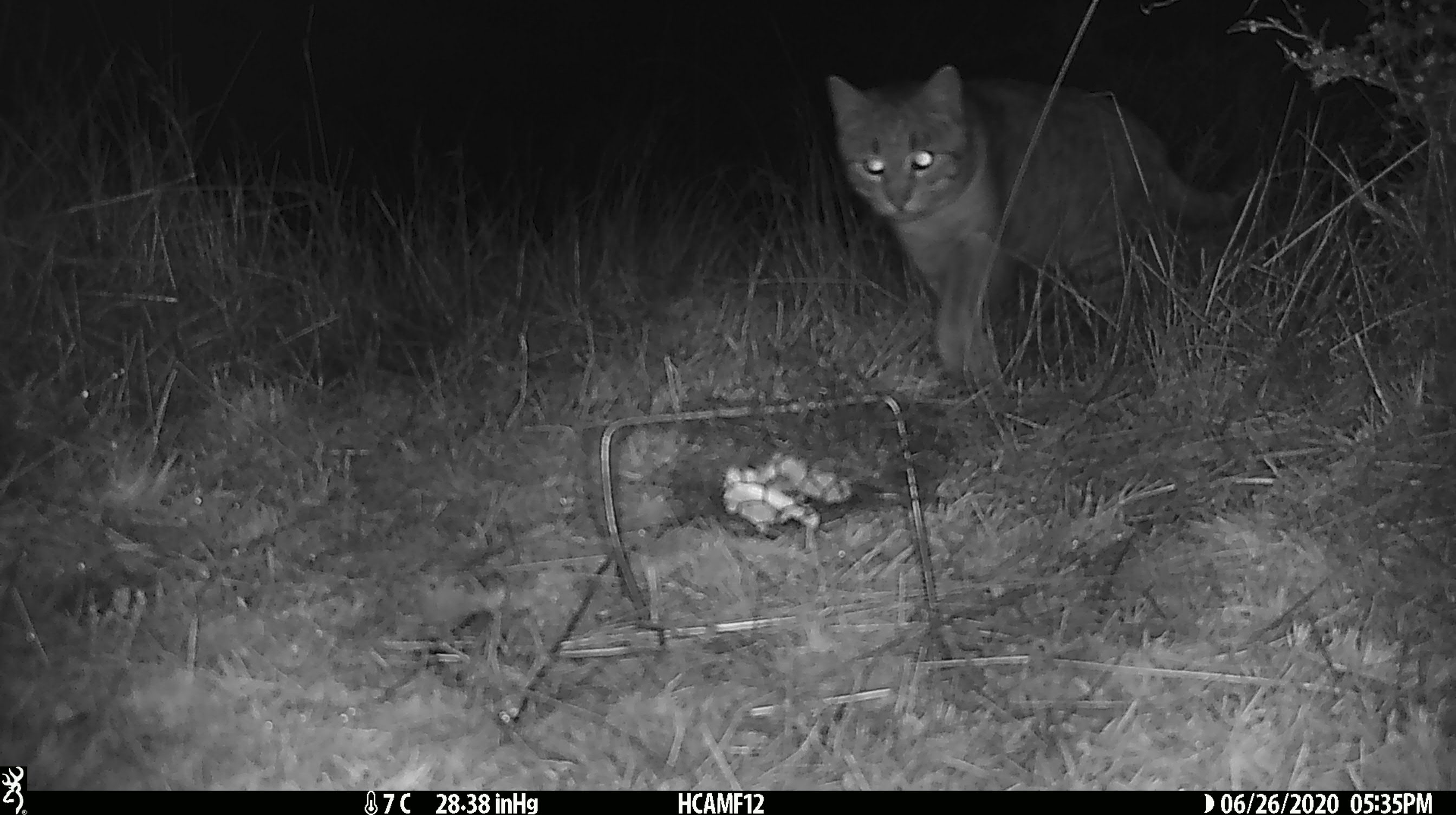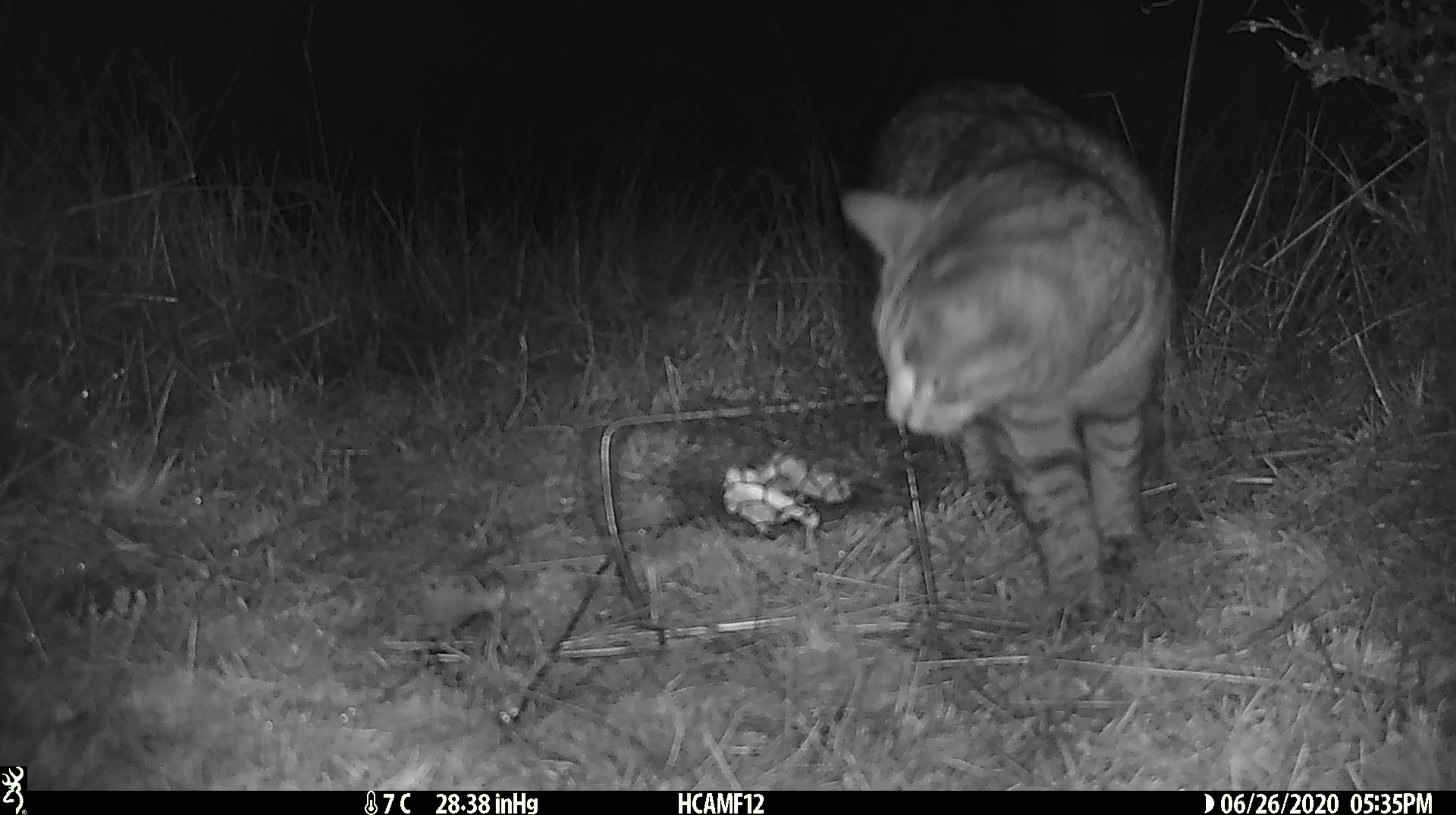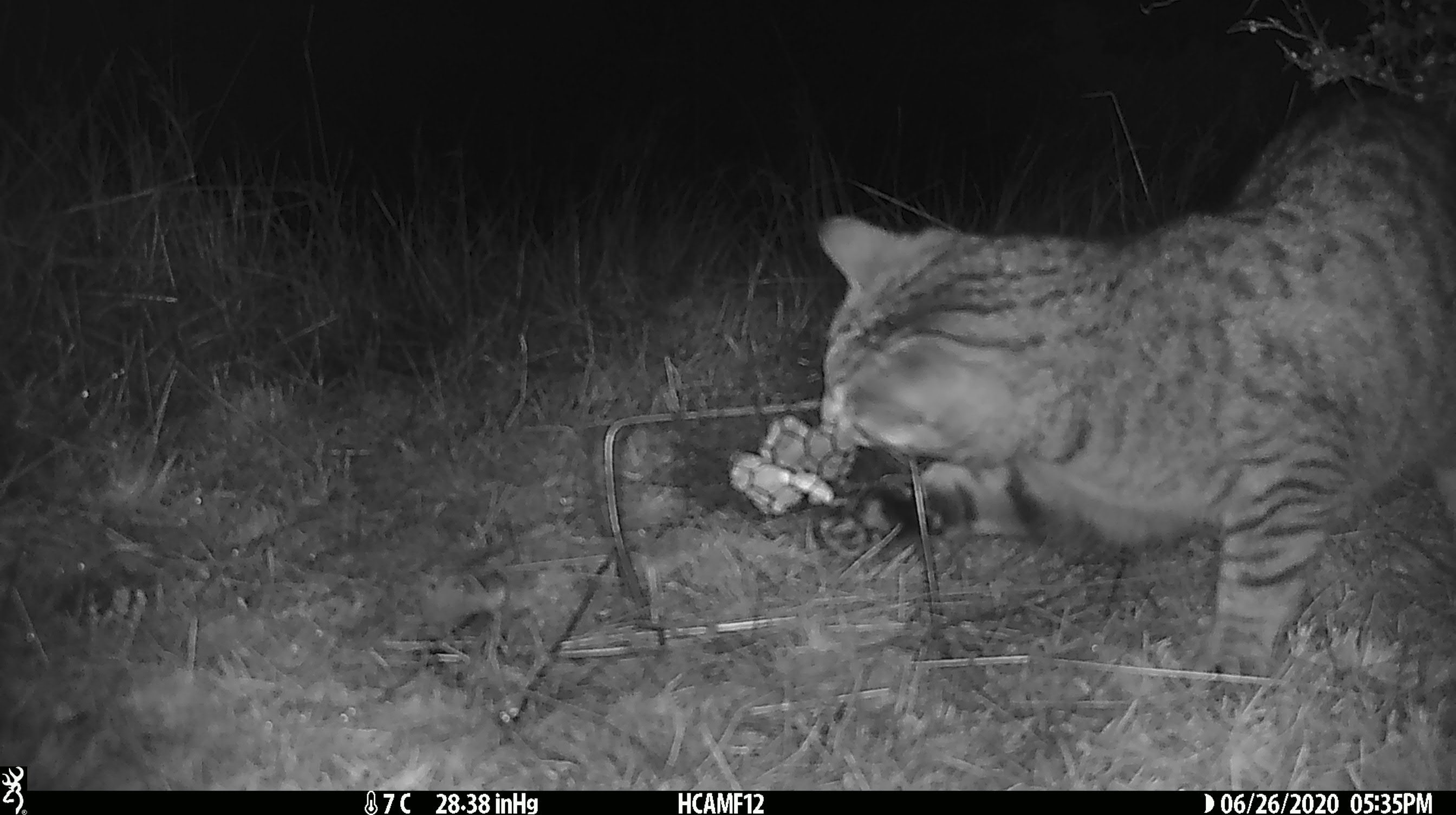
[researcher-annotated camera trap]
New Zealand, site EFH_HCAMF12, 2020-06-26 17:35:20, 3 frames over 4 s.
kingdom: Animalia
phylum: Chordata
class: Mammalia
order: Carnivora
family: Felidae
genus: Felis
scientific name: Felis catus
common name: domestic cat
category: cat